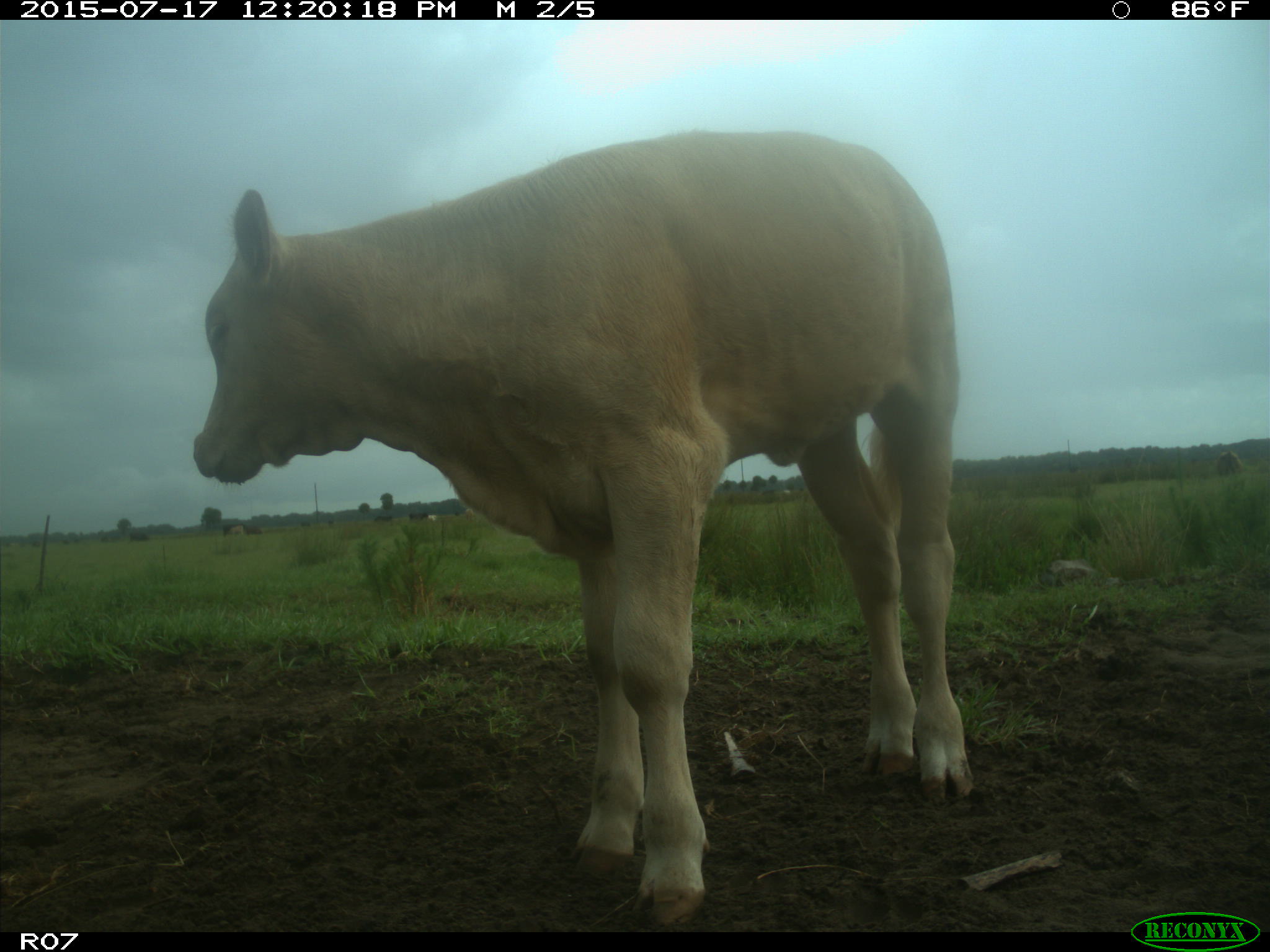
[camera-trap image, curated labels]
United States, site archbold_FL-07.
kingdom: Animalia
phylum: Chordata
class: Mammalia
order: Artiodactyla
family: Bovidae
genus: Bos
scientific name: Bos taurus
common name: domestic cow